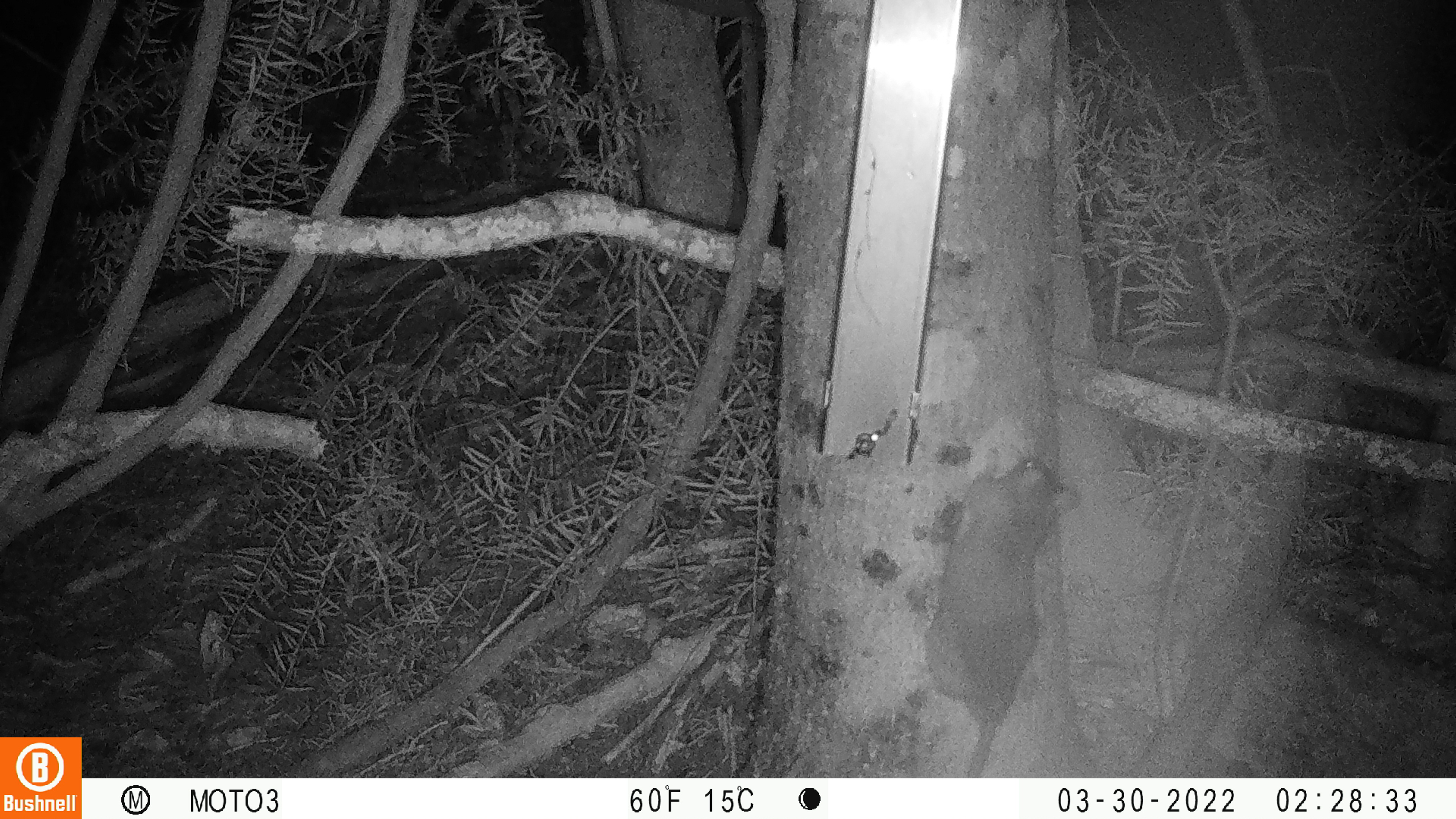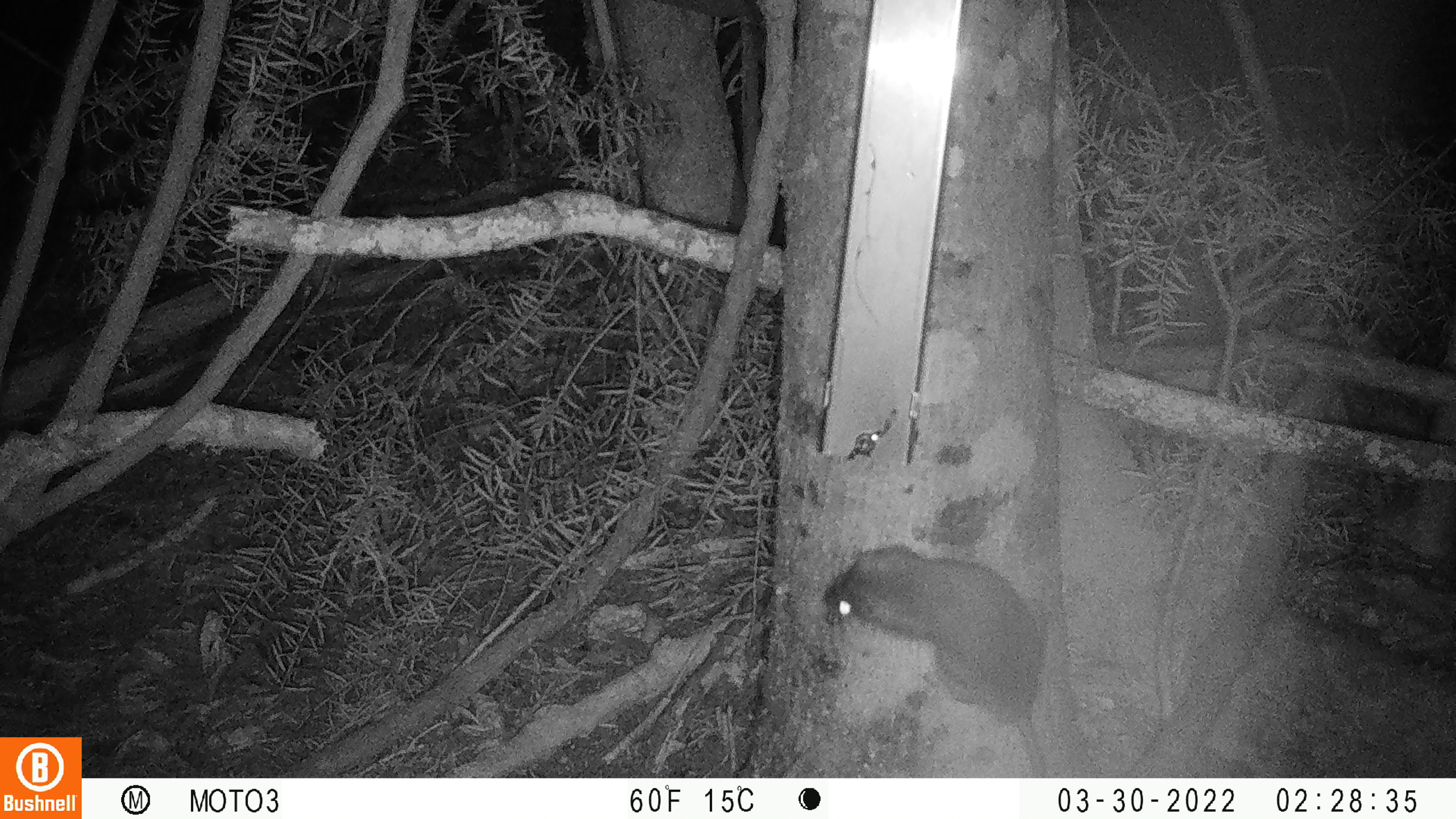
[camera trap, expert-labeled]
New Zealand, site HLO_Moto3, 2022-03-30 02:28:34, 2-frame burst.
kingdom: Animalia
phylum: Chordata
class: Mammalia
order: Rodentia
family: Muridae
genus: Rattus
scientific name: Rattus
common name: rat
Rat (Rattus).